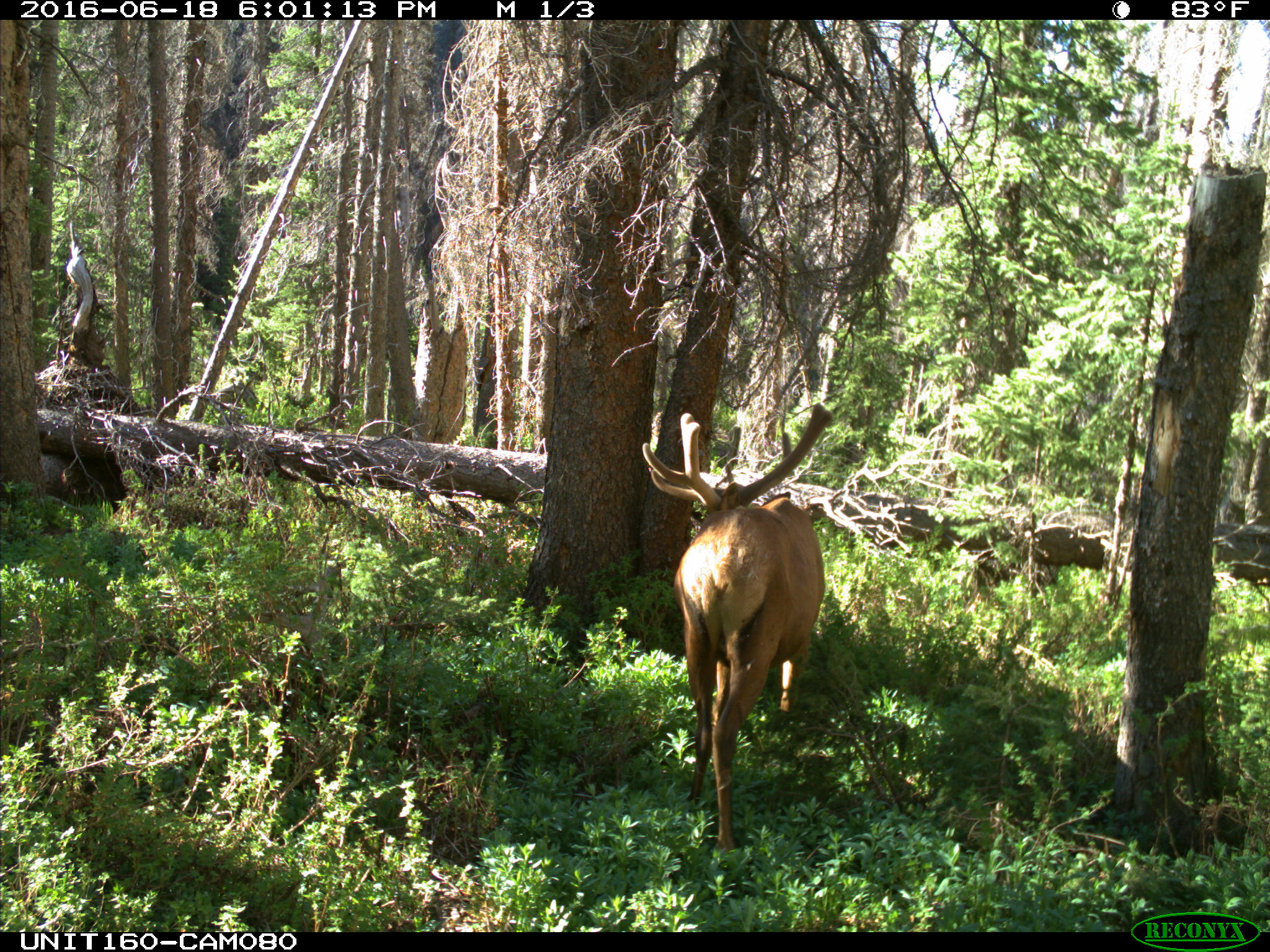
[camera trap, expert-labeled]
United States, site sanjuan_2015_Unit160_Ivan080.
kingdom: Animalia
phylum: Chordata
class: Mammalia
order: Artiodactyla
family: Cervidae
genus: Cervus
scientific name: Cervus elaphus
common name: red deer